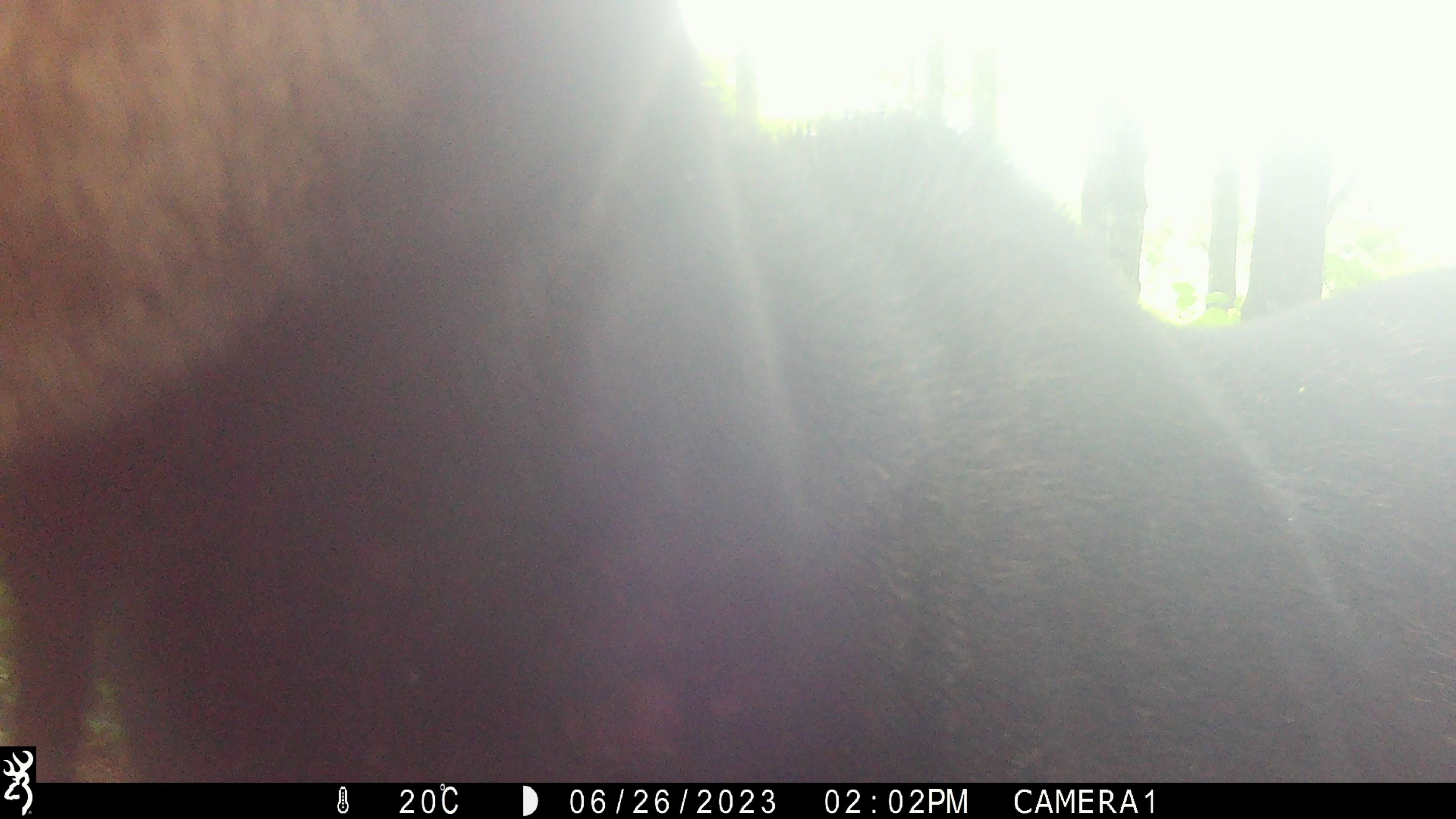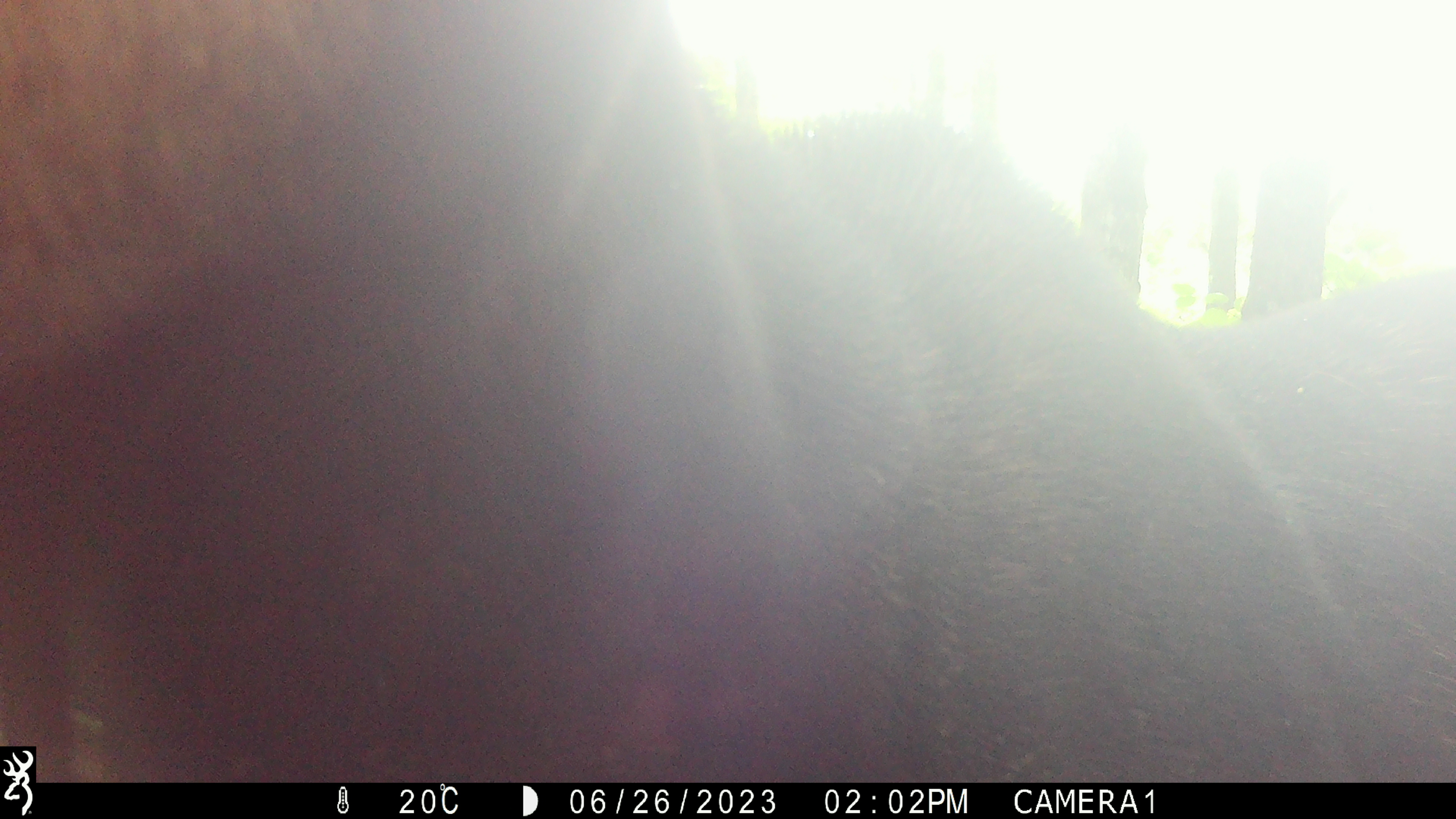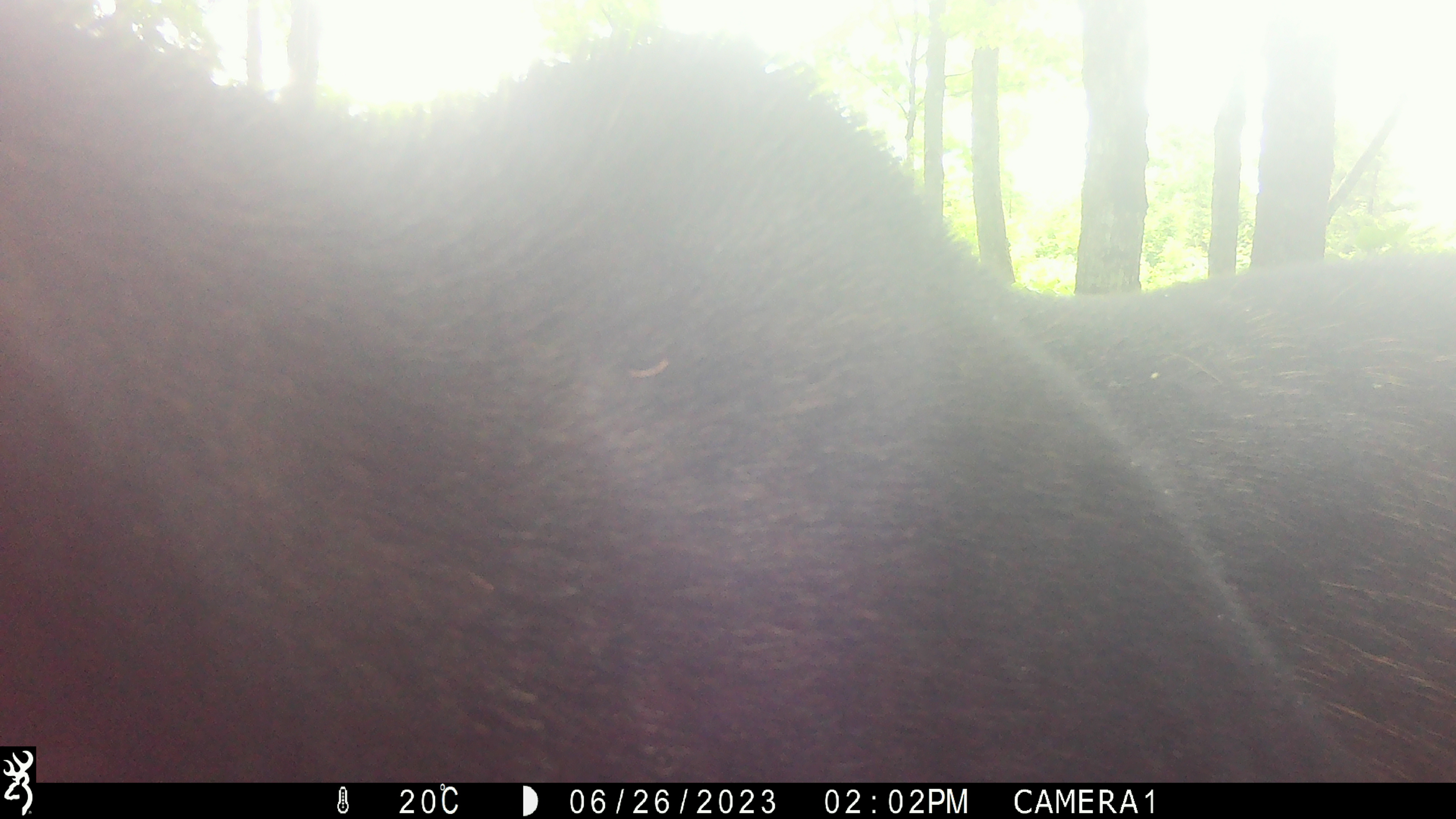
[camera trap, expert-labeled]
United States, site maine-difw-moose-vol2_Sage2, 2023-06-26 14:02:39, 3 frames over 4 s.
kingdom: Animalia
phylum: Chordata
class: Mammalia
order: Artiodactyla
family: Cervidae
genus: Alces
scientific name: Alces alces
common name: moose